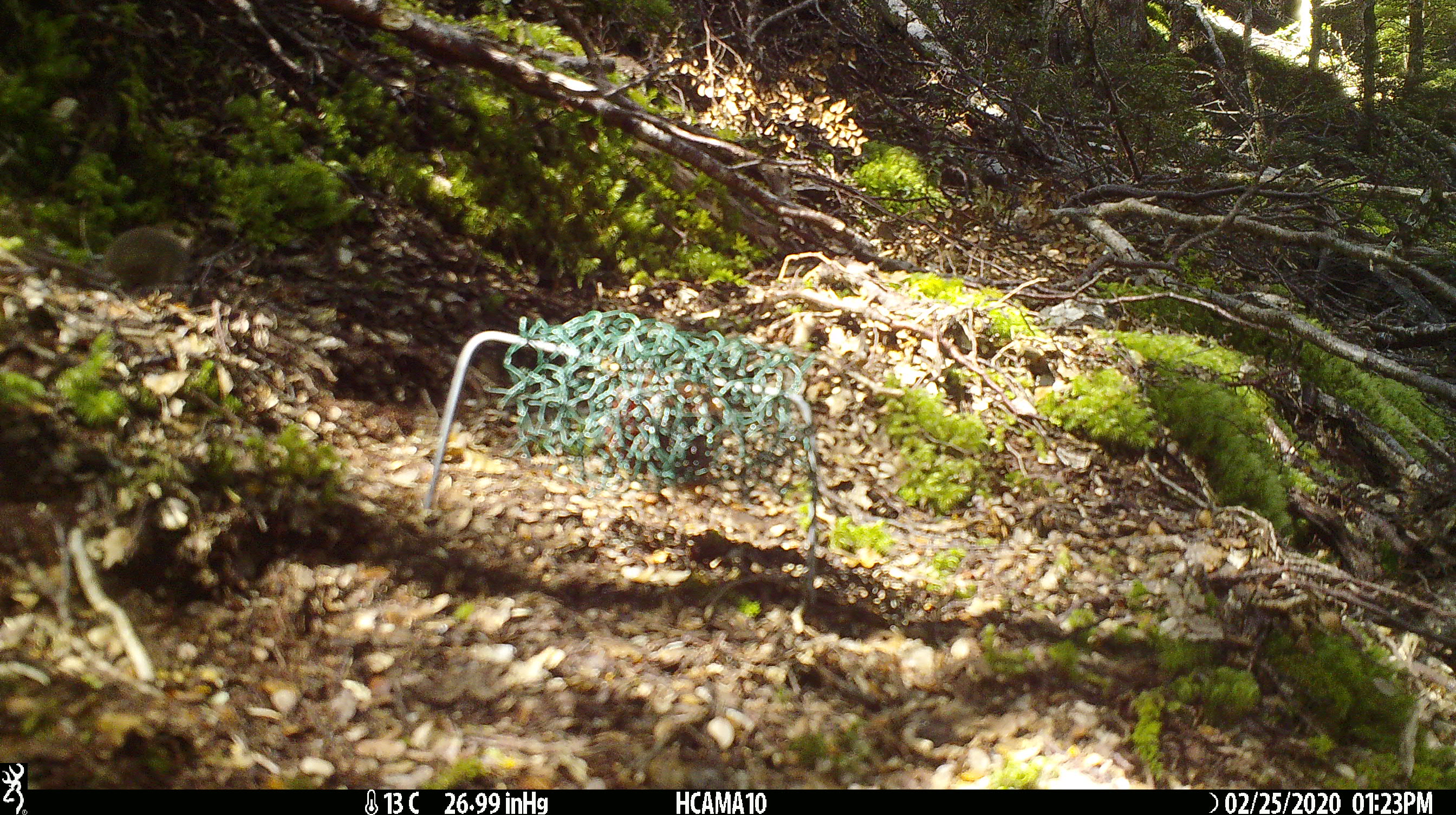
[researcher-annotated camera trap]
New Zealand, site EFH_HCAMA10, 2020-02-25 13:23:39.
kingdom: Animalia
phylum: Chordata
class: Mammalia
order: Rodentia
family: Muridae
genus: Mus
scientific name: Mus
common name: mouse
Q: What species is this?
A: Mouse (Mus).